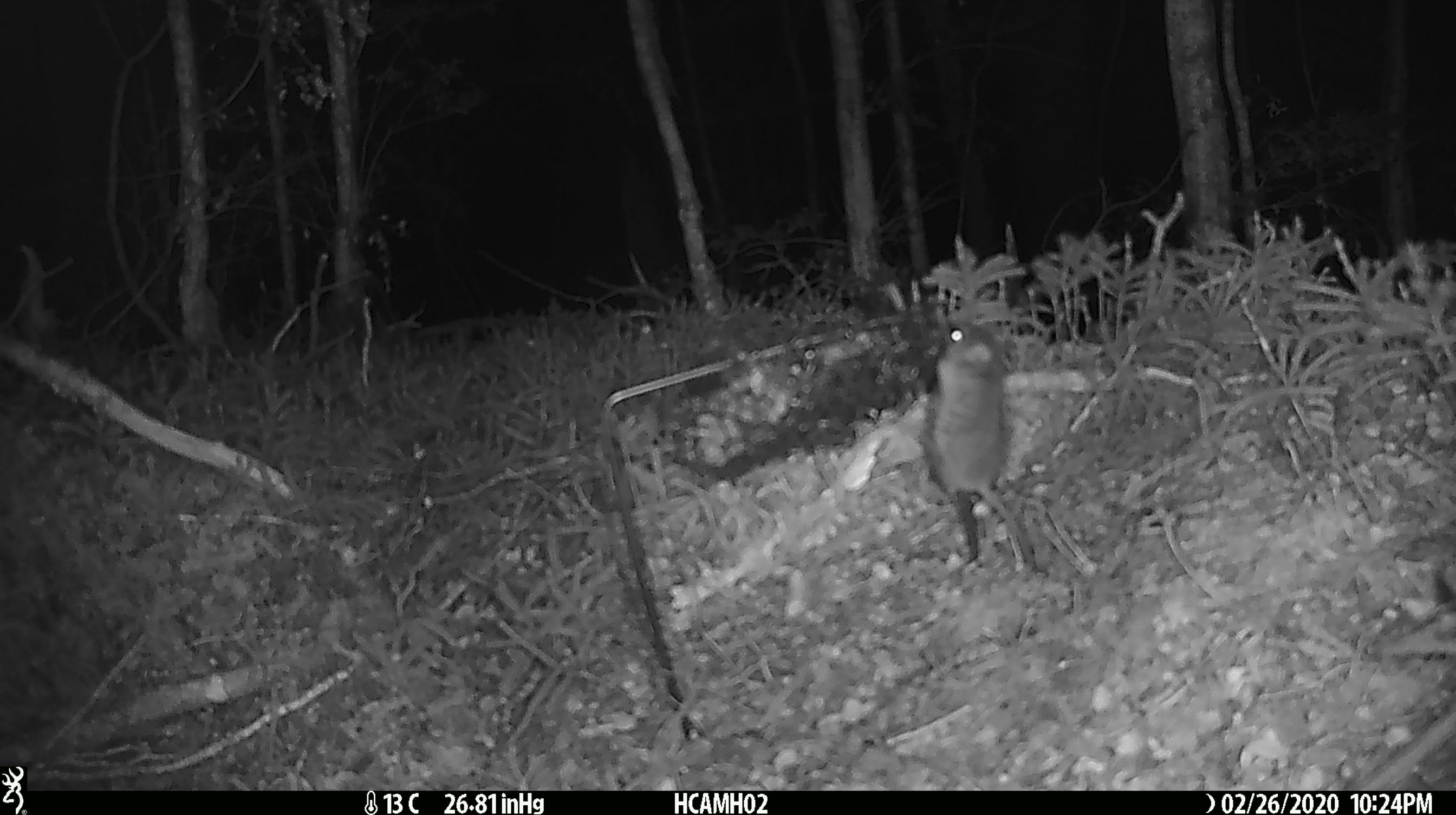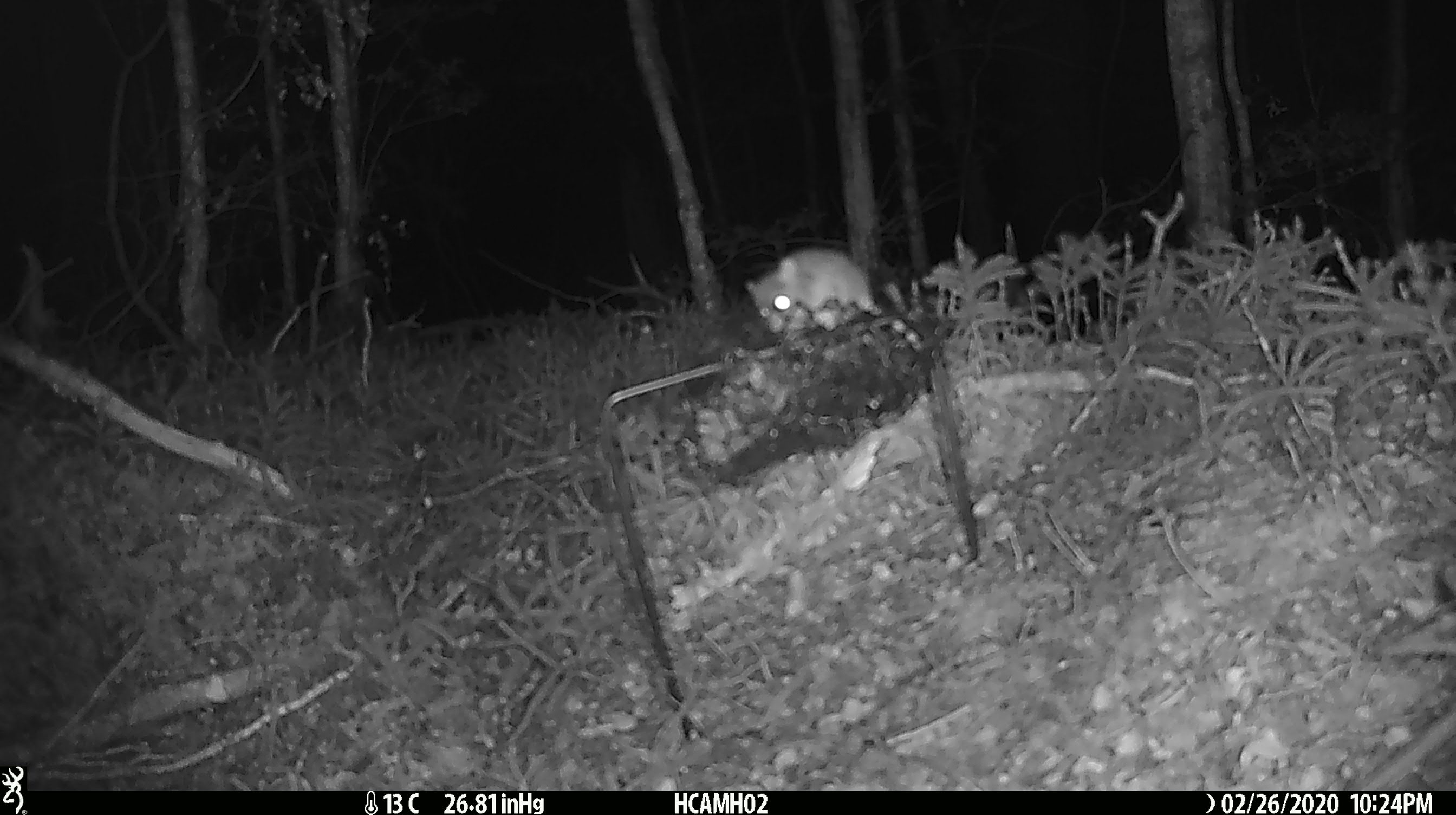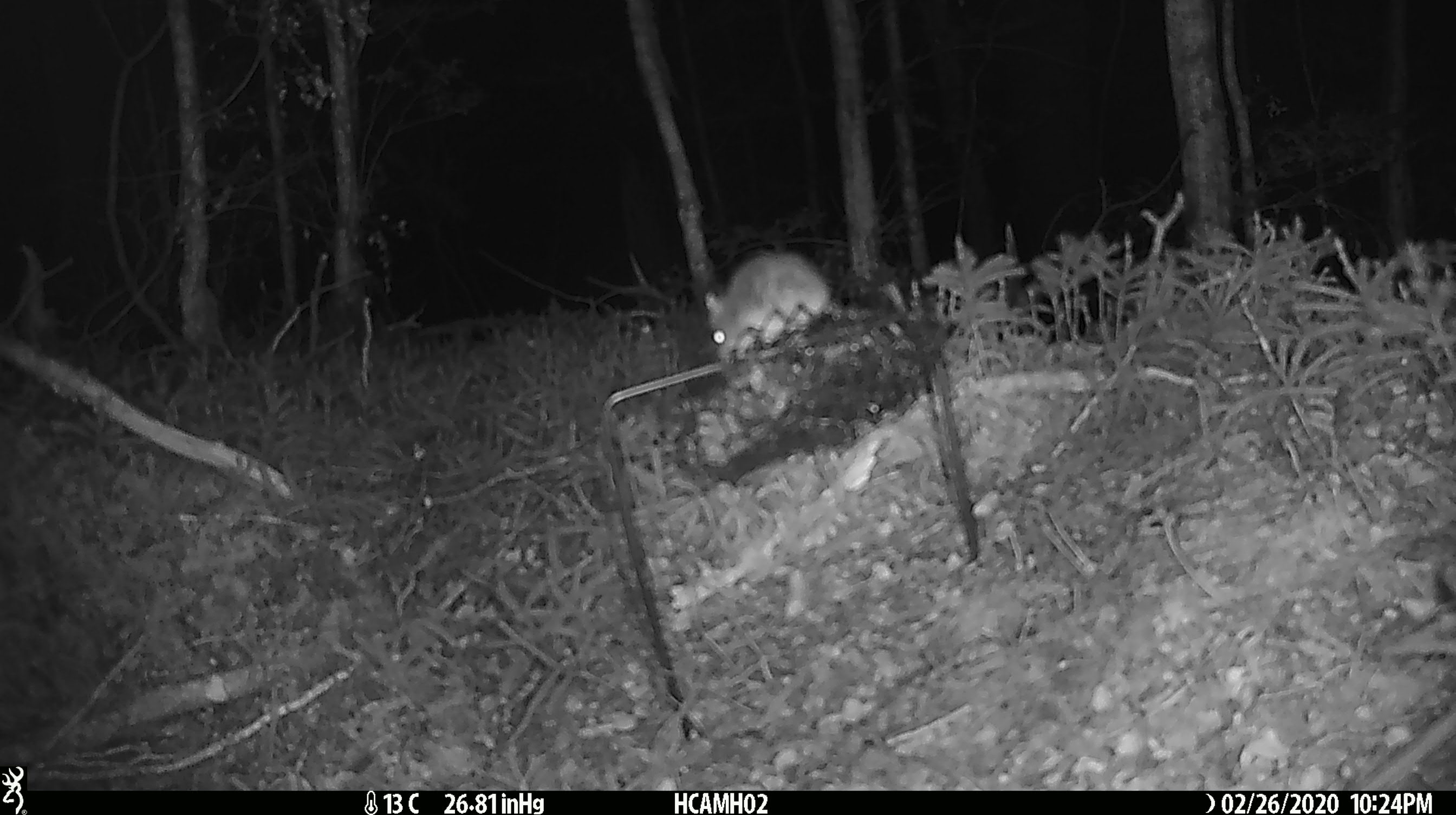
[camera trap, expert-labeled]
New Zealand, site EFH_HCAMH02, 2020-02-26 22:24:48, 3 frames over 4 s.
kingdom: Animalia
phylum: Chordata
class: Mammalia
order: Rodentia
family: Muridae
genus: Mus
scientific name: Mus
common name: mouse